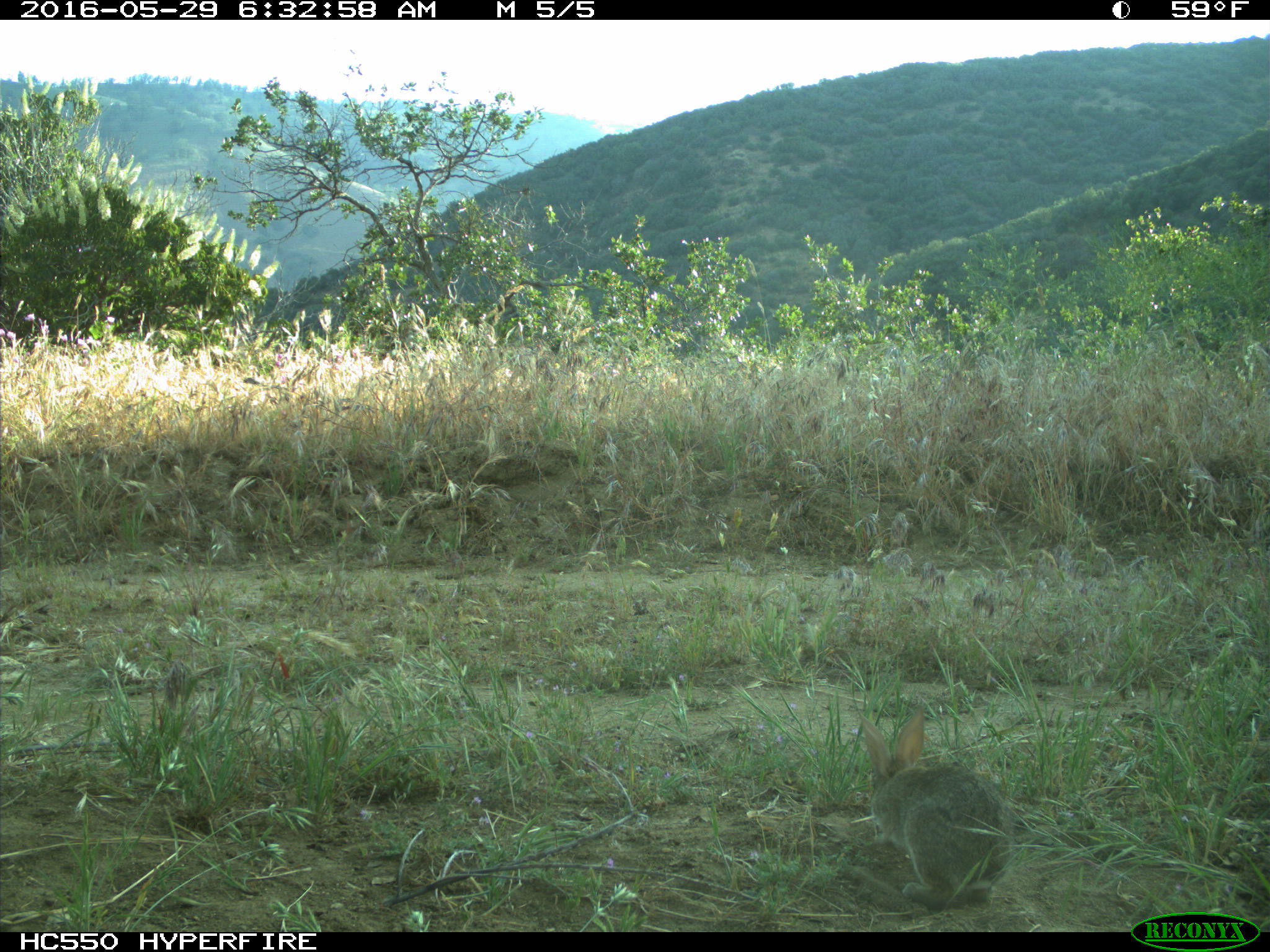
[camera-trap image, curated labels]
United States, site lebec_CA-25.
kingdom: Animalia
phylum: Chordata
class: Mammalia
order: Lagomorpha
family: Leporidae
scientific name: Leporidae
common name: rabbits and hares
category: unidentified rabbit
Unidentified rabbit (rabbits and hares) (Leporidae).